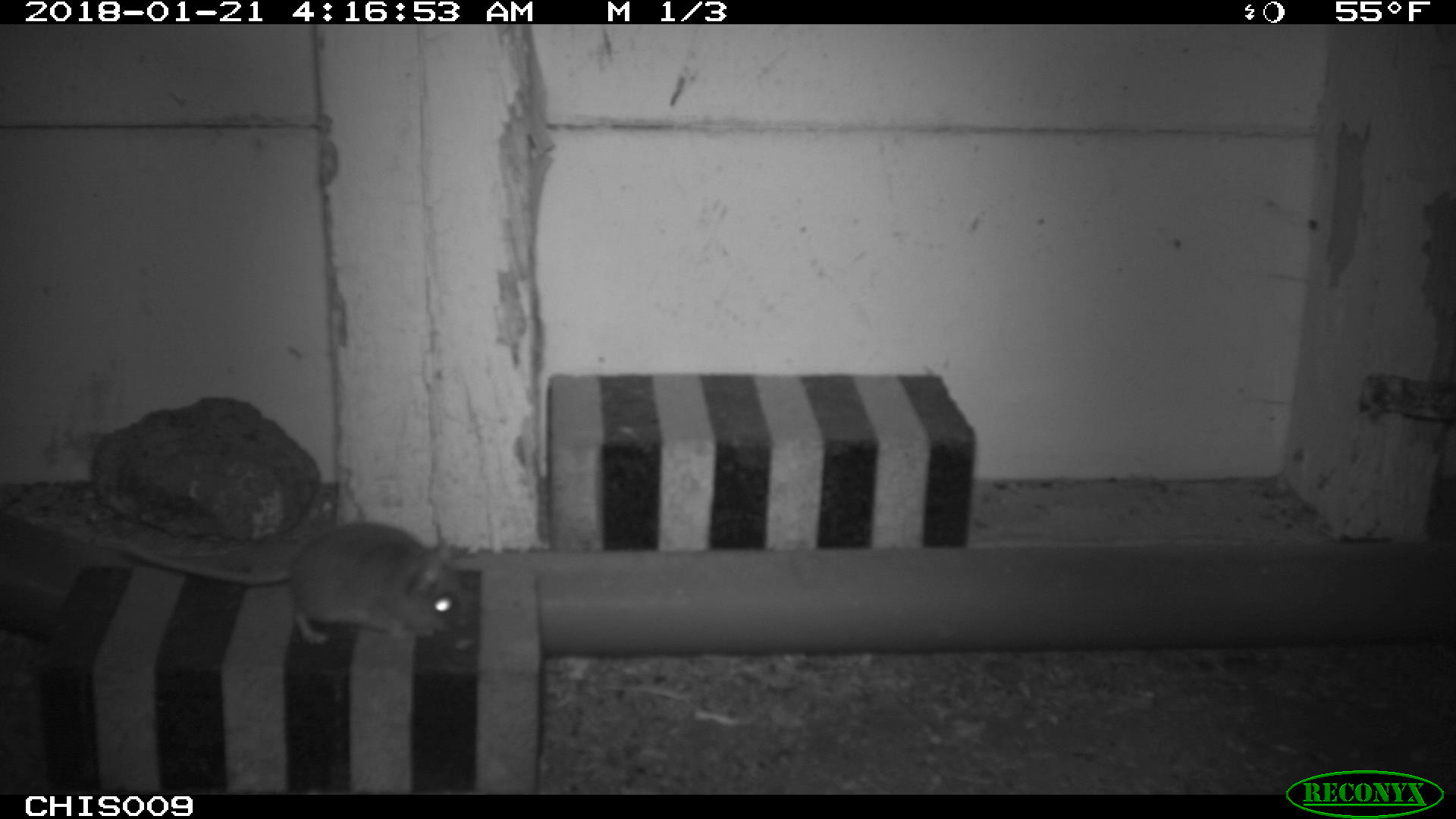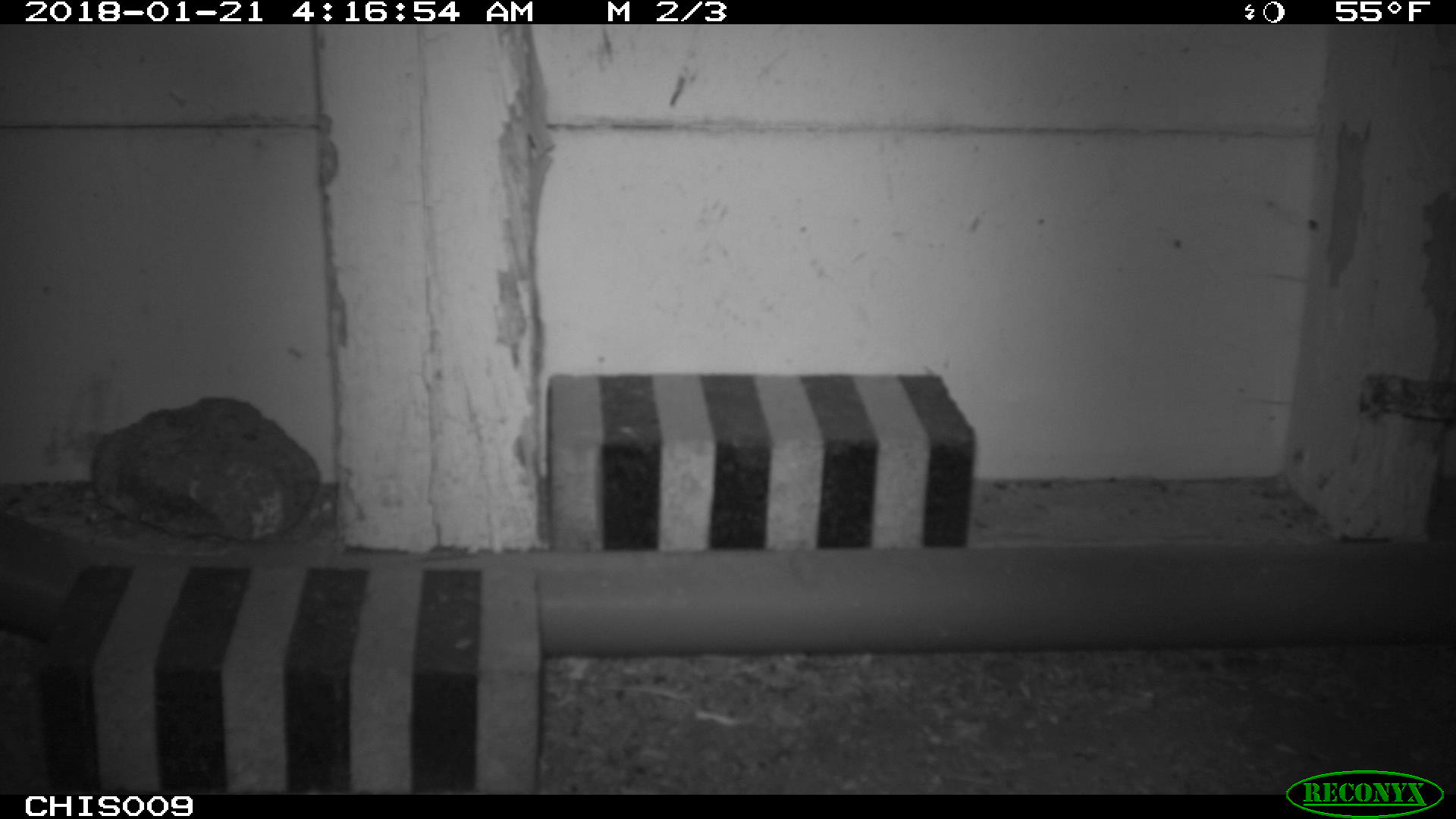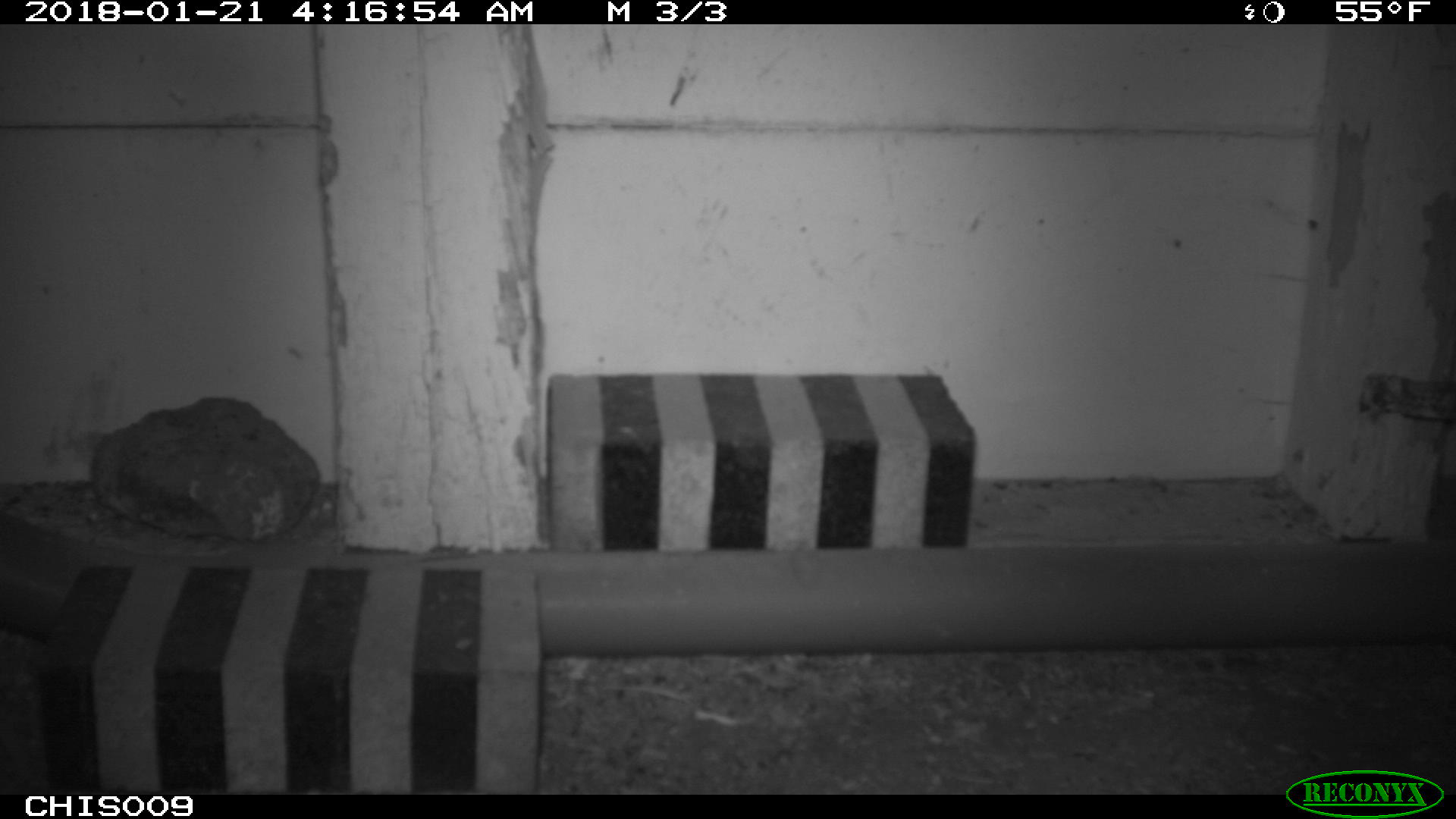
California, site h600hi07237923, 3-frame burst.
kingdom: Animalia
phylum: Chordata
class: Mammalia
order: Rodentia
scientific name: Rodentia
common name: rodent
Rodent (Rodentia).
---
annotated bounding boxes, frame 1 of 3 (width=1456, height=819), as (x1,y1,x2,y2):
rodent: (121,521,477,651)